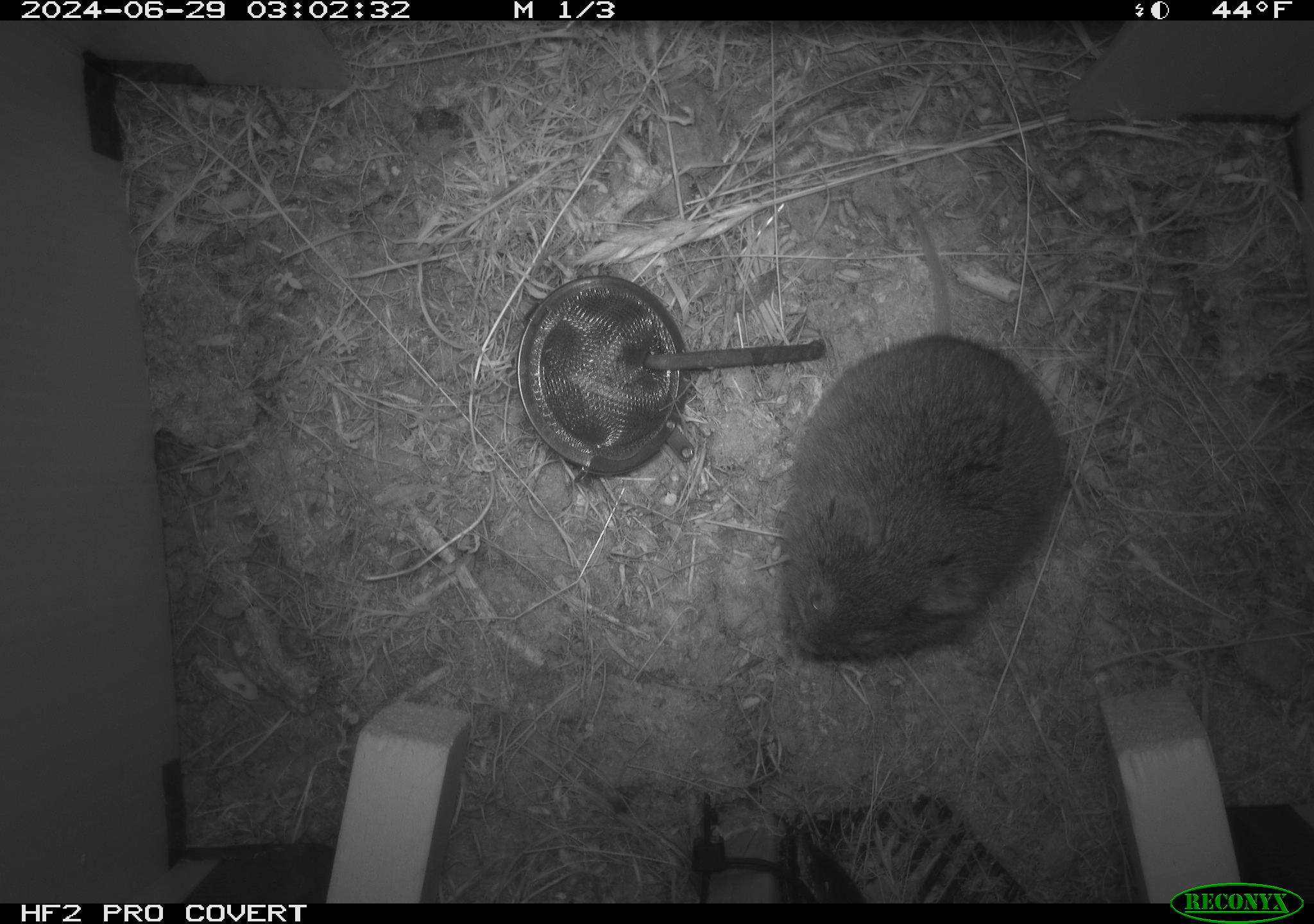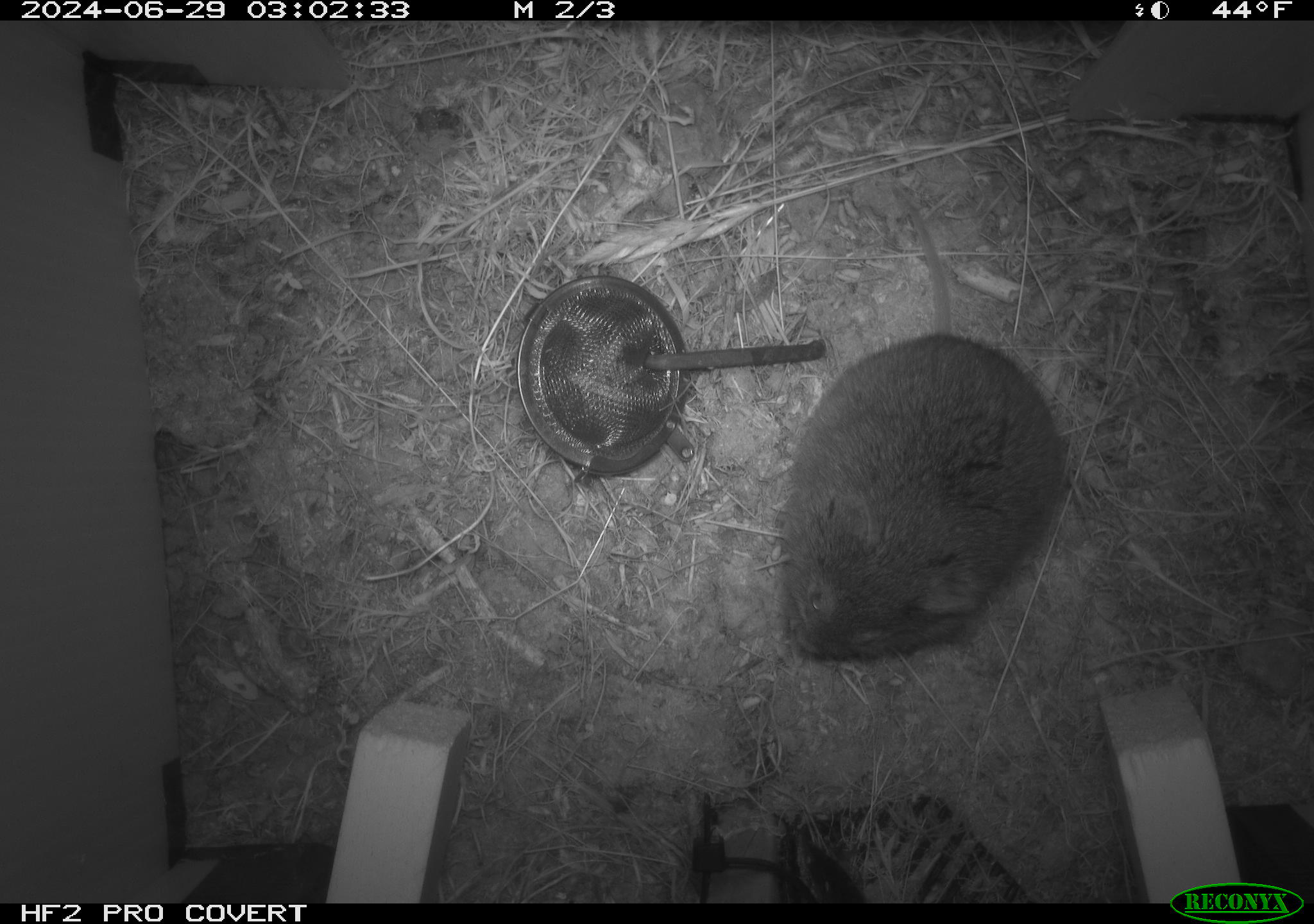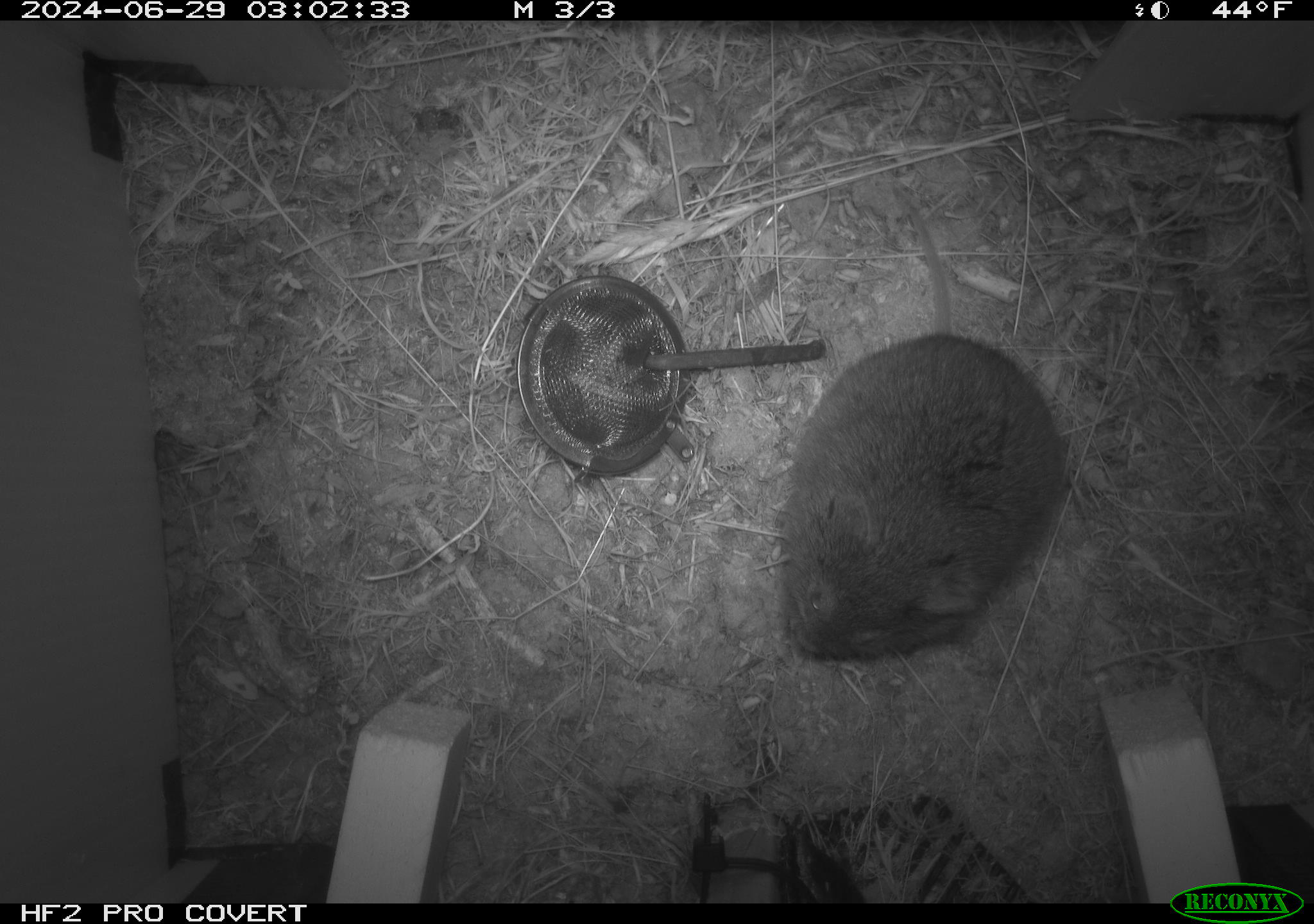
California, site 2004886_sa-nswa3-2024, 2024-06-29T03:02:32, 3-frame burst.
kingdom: Animalia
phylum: Chordata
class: Mammalia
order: Rodentia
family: Cricetidae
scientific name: Arvicolinae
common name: voles, lemmings, and muskrats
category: arvicolinae subfamily